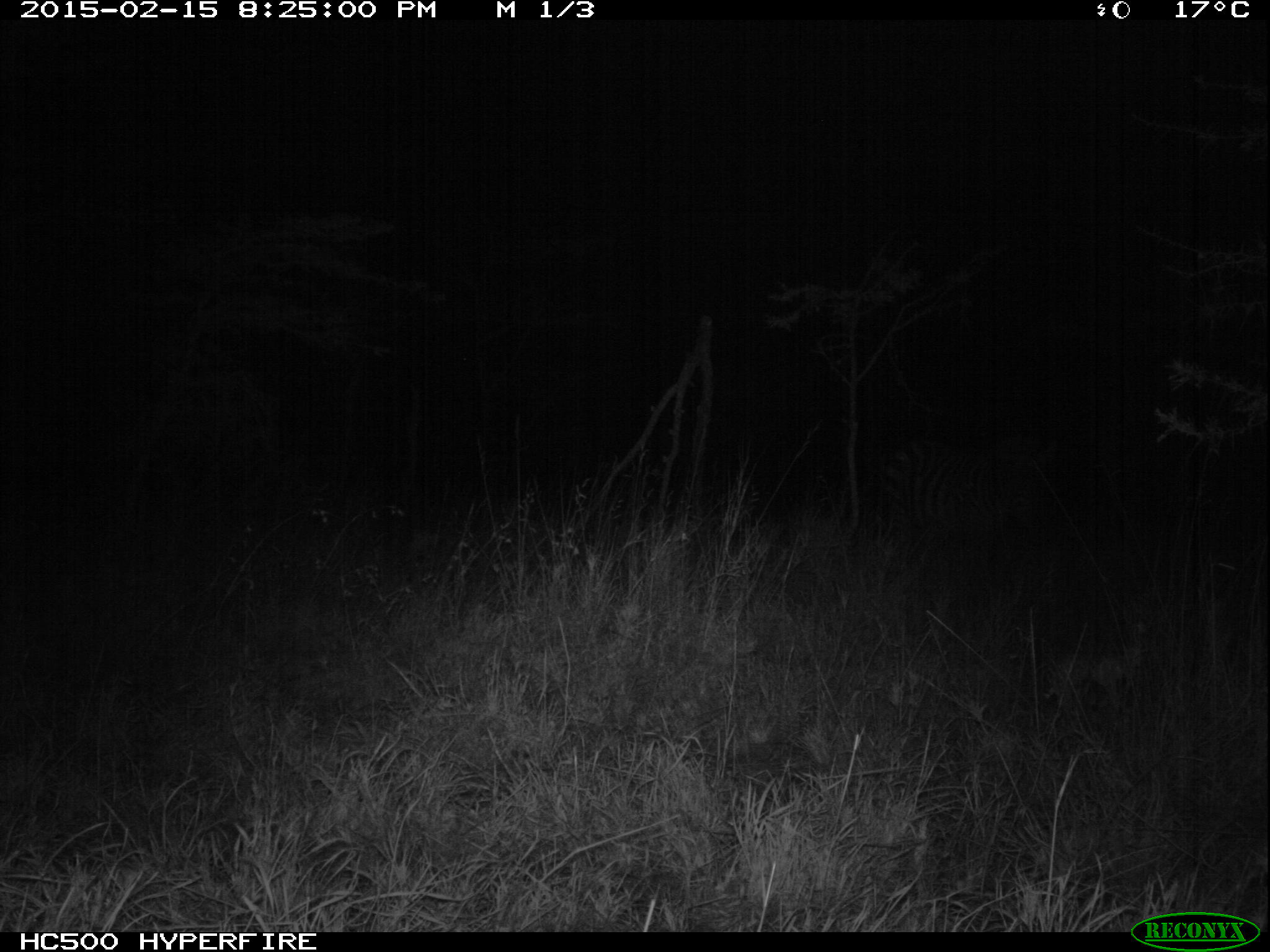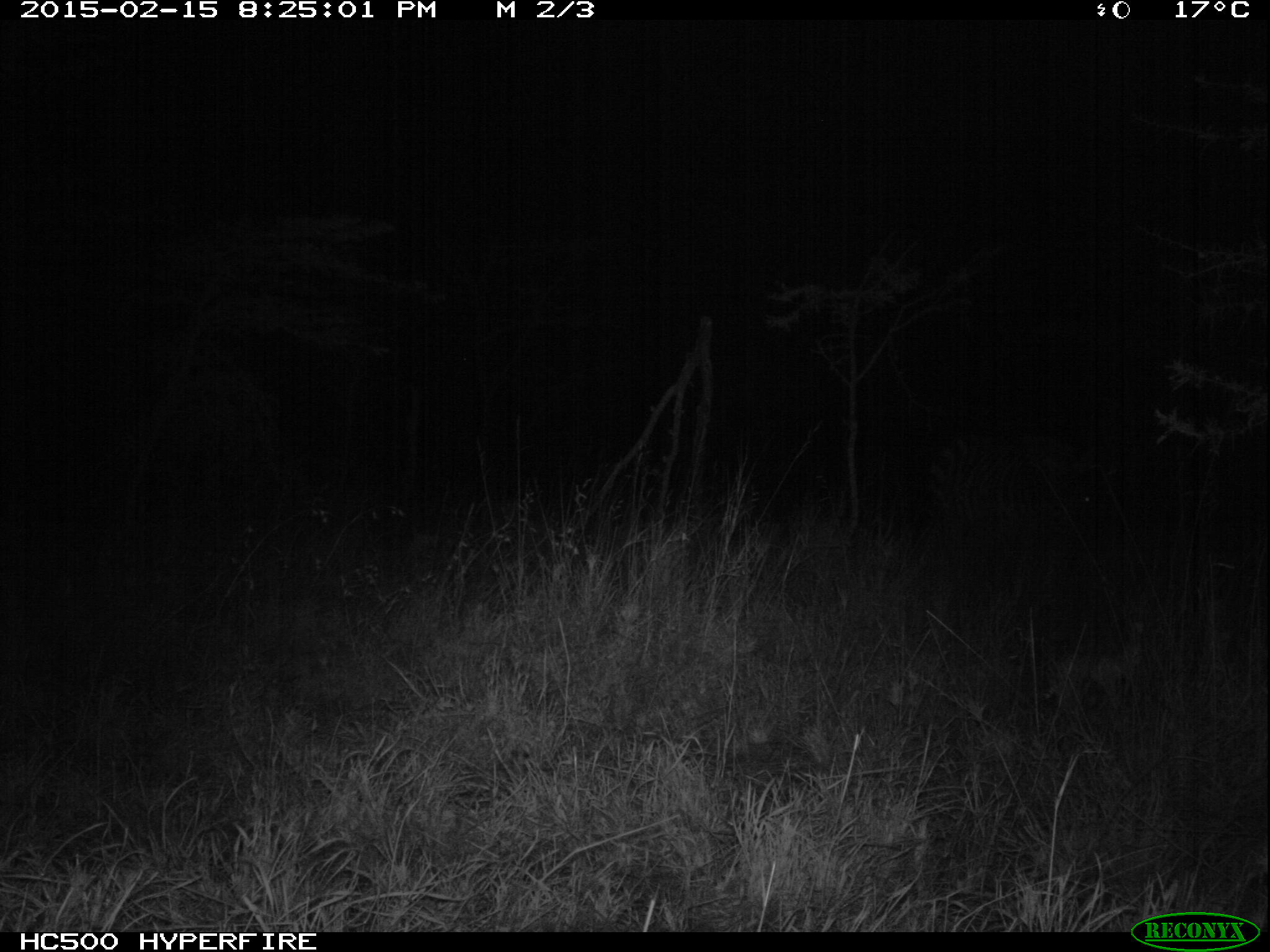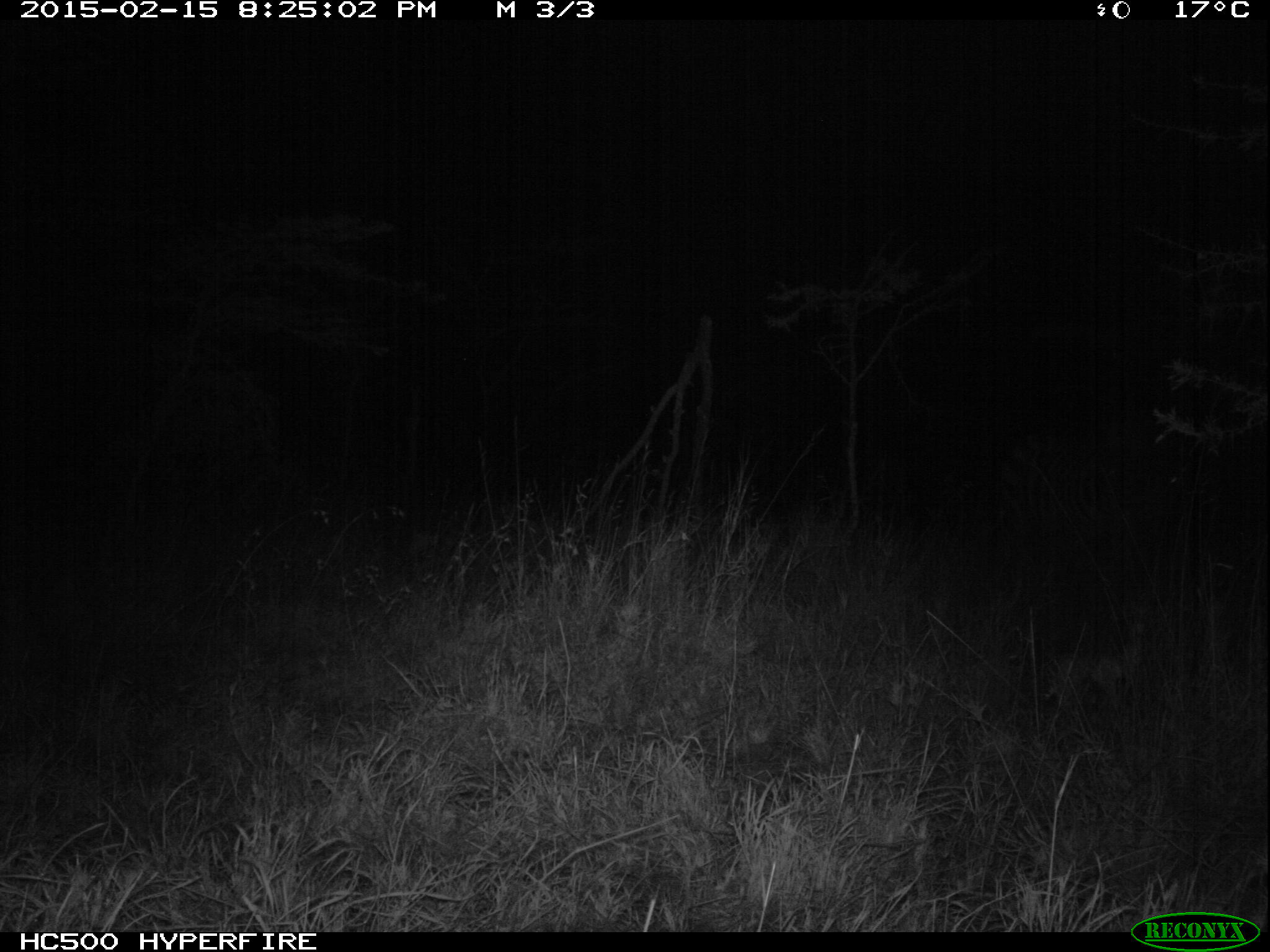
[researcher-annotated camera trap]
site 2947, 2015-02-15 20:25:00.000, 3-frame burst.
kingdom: Animalia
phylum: Chordata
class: Mammalia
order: Perissodactyla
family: Equidae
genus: Equus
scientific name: Equus quagga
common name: plains zebra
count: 1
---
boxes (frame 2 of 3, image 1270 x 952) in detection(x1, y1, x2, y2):
equus quagga: detection(928, 430, 1096, 599)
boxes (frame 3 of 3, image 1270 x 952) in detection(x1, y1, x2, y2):
equus quagga: detection(994, 436, 1190, 558)